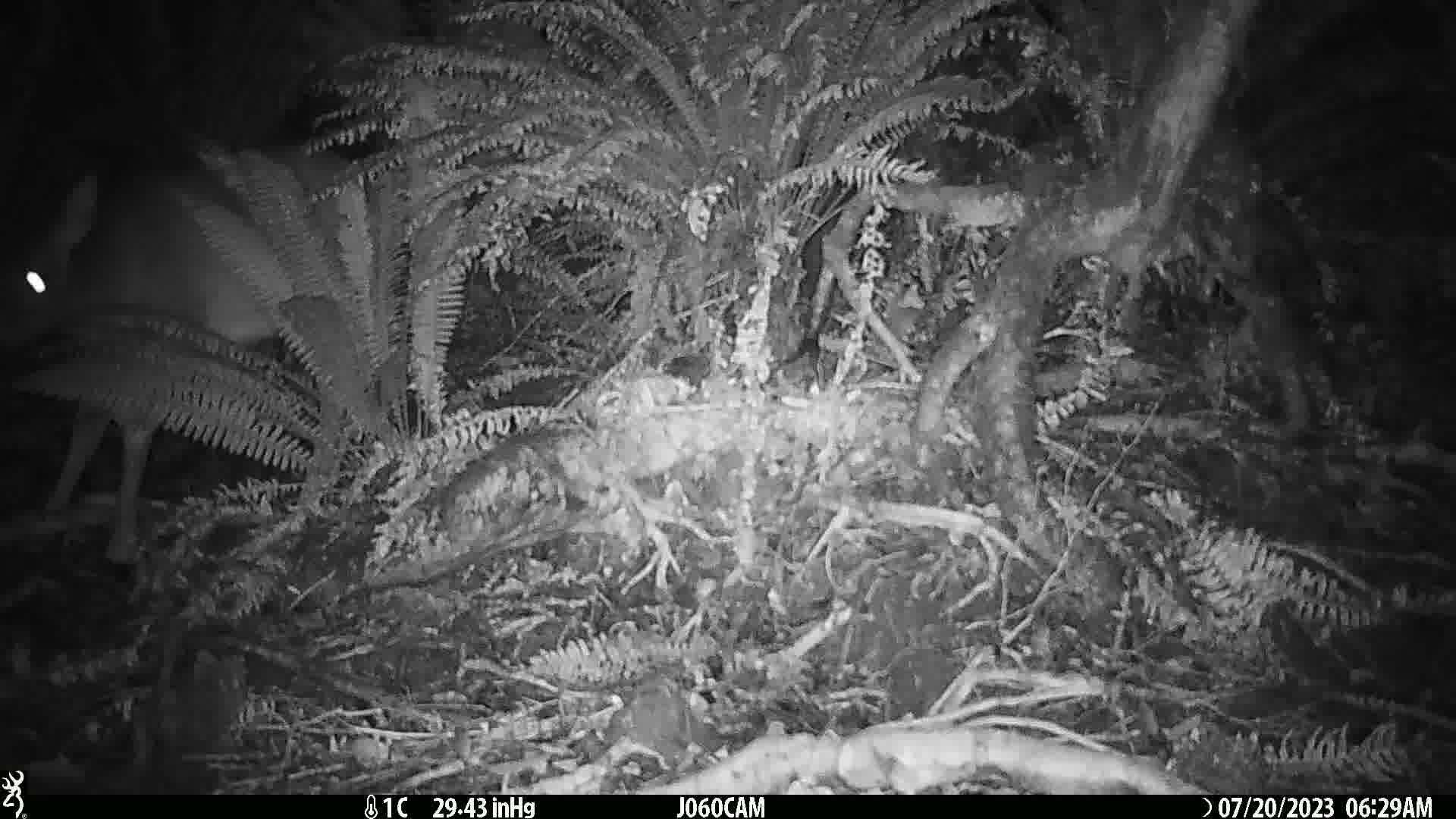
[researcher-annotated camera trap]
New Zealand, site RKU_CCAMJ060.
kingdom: Animalia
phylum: Chordata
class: Mammalia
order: Artiodactyla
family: Cervidae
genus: Odocoileus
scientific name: Odocoileus virginianus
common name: white-tailed deer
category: white tailed deer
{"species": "white tailed deer (white-tailed deer) (Odocoileus virginianus)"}